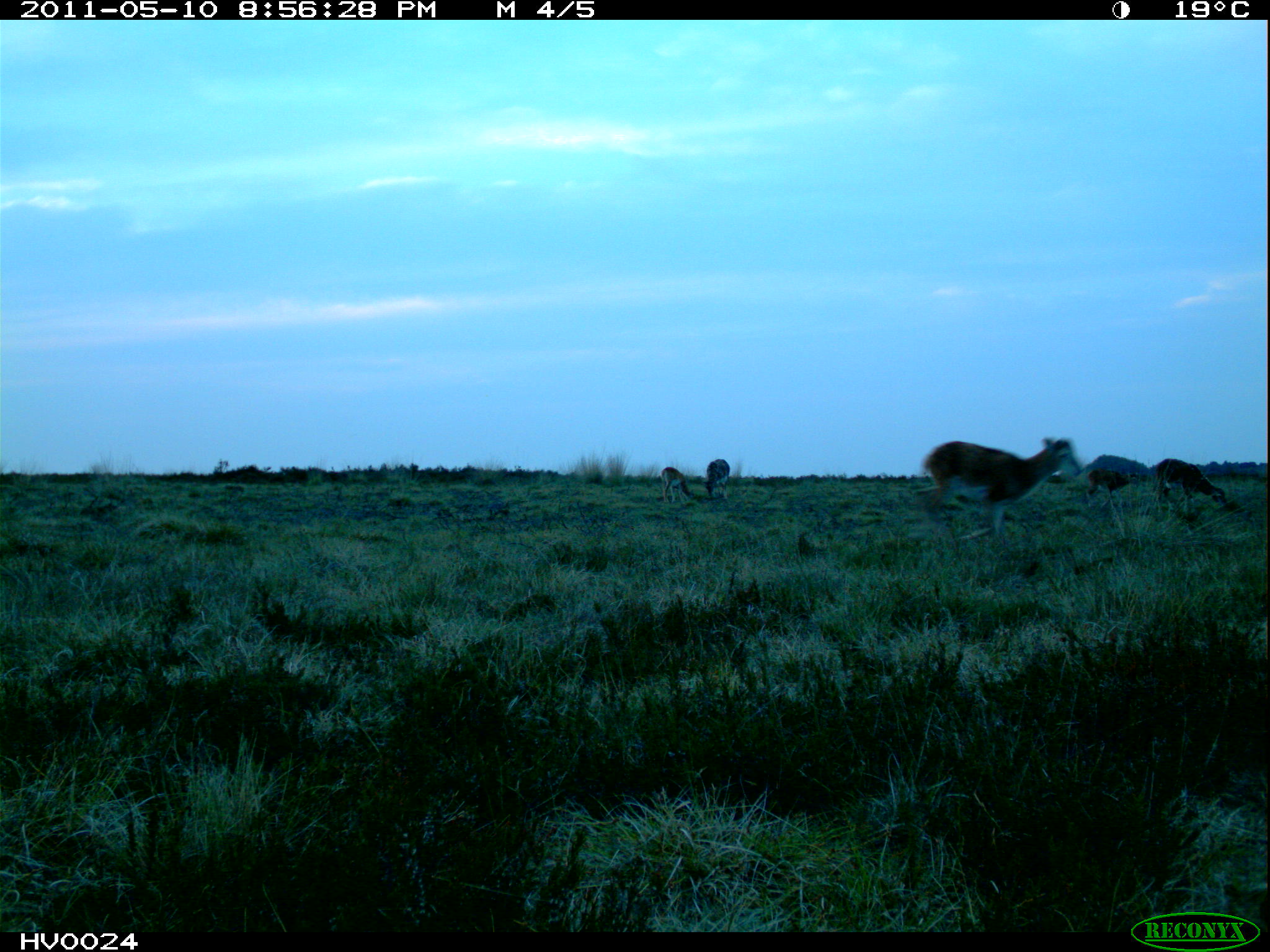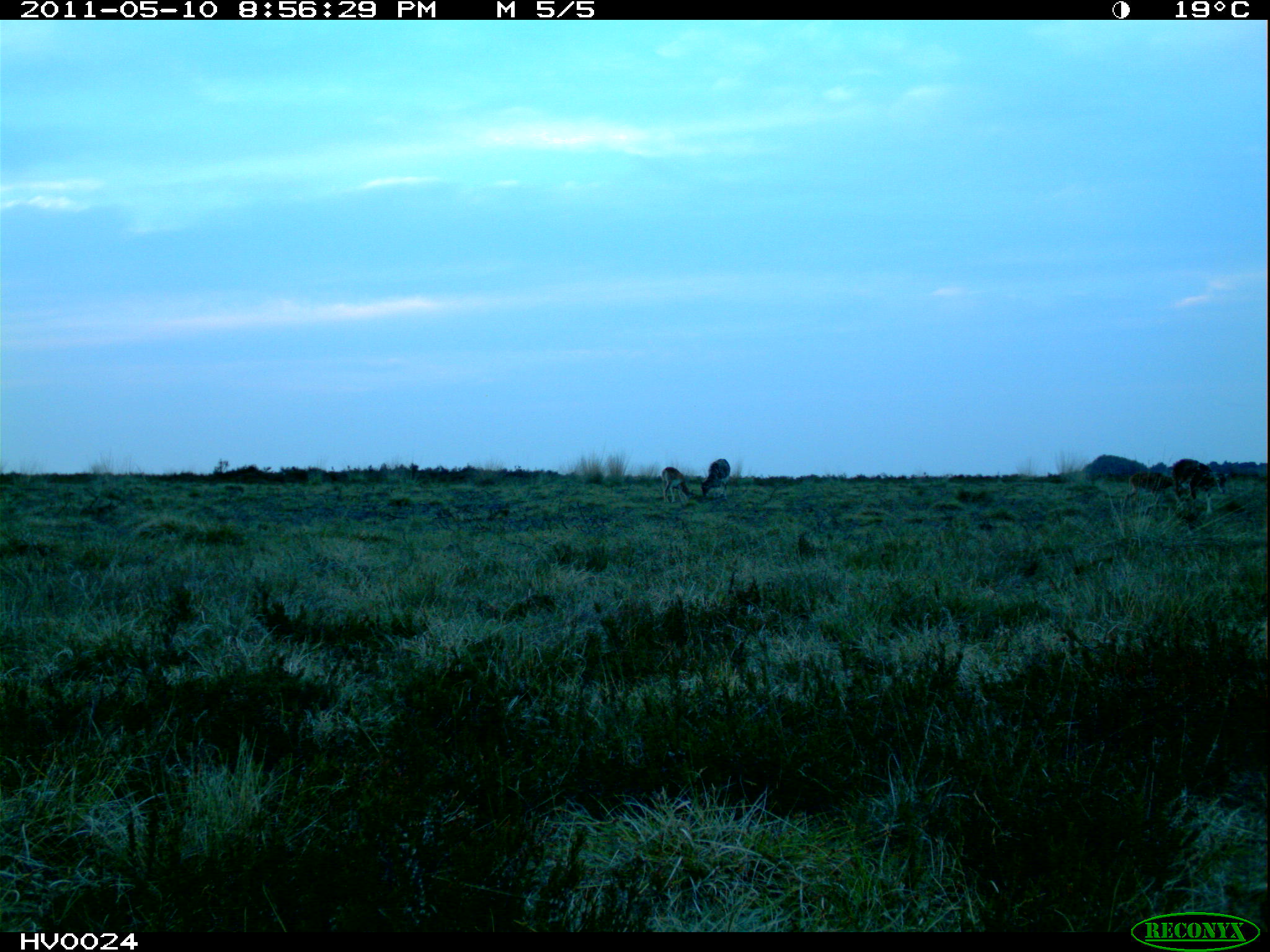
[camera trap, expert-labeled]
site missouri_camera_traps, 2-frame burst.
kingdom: Animalia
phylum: Chordata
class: Mammalia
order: Artiodactyla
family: Bovidae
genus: Ovis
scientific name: Ovis ammon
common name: mouflon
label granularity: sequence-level